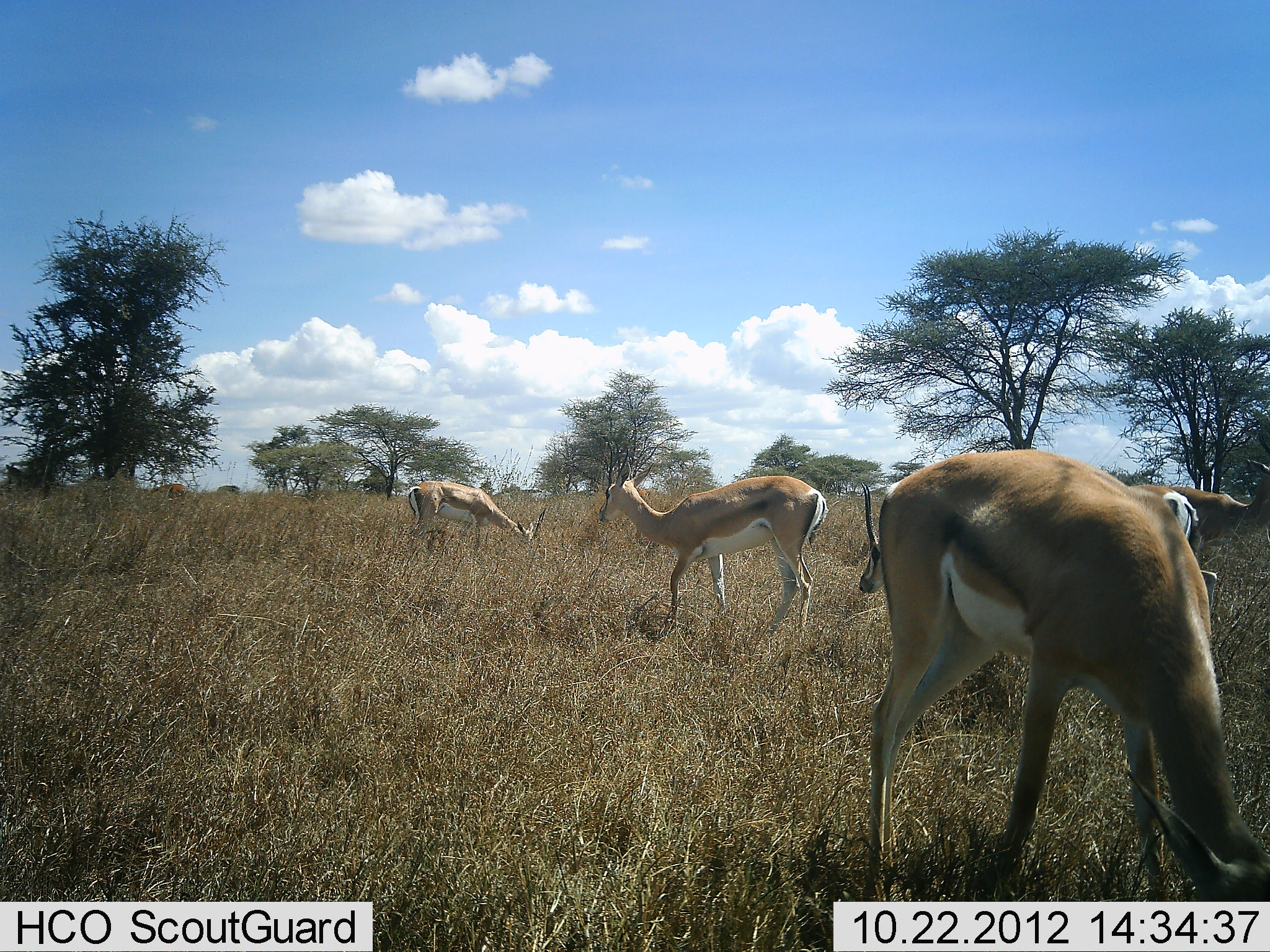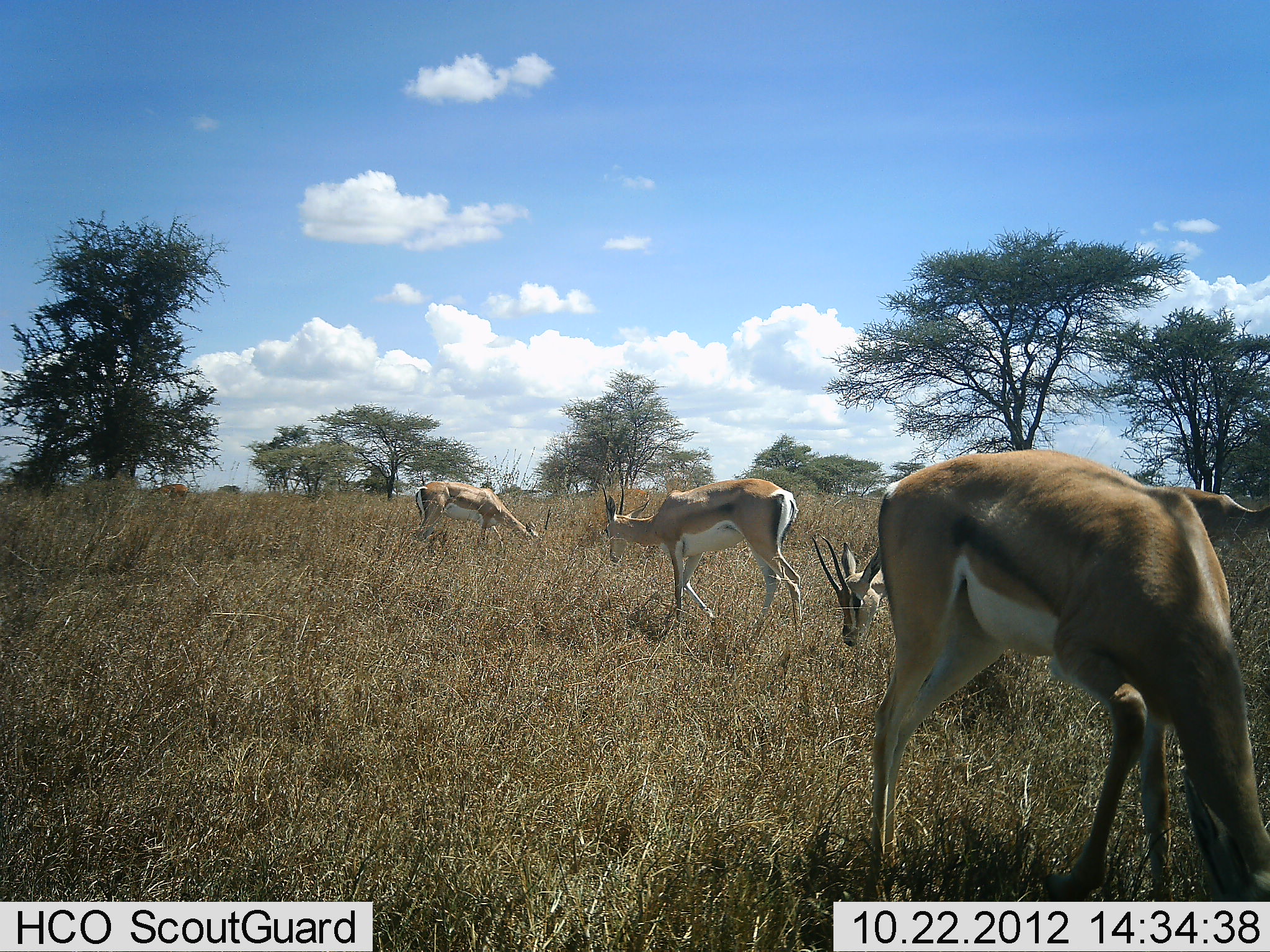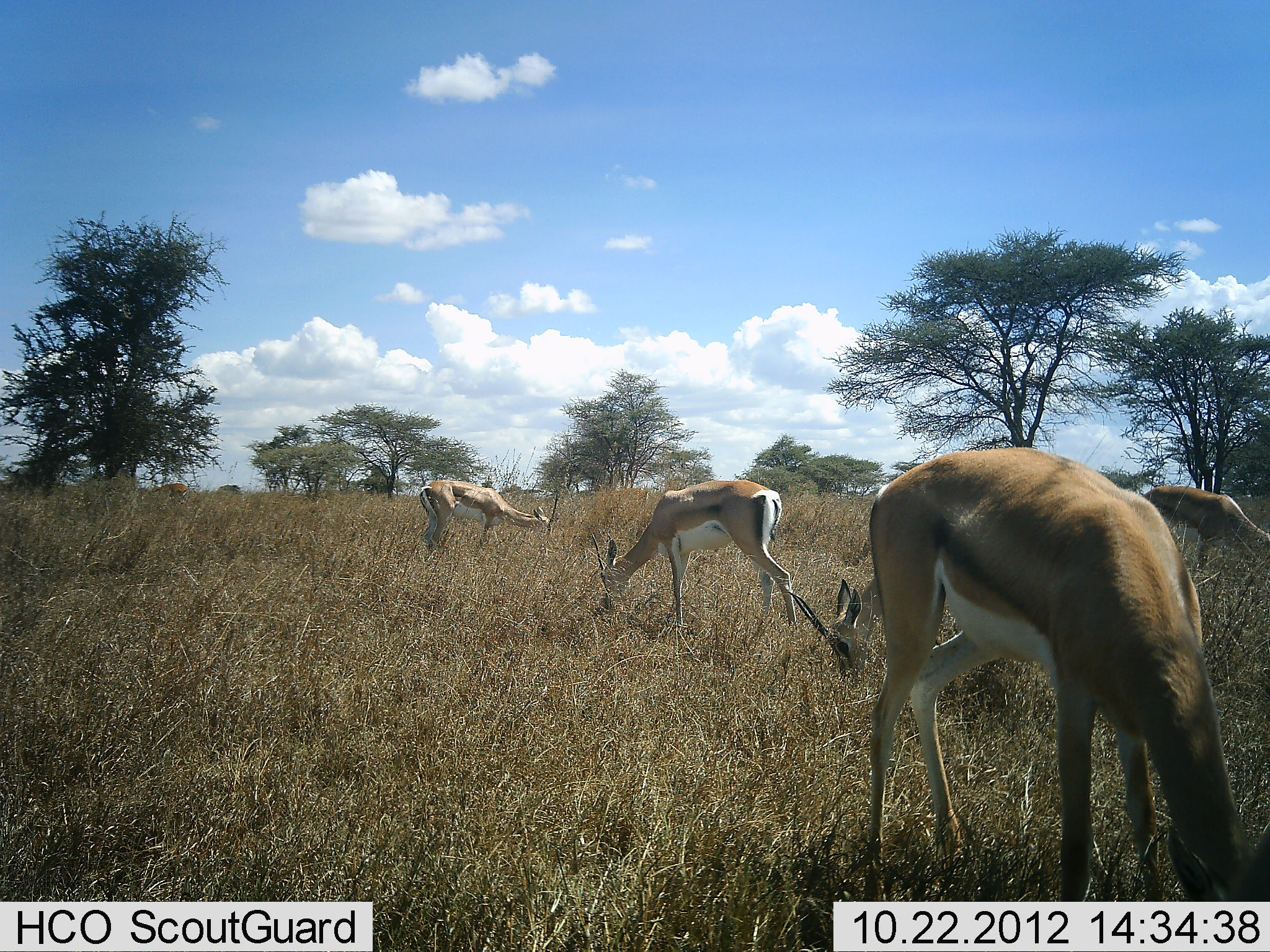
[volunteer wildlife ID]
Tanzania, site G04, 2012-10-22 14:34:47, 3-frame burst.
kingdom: Animalia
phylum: Chordata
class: Mammalia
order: Artiodactyla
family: Bovidae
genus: Nanger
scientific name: Nanger granti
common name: grant's gazelle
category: gazellegrants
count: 5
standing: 60%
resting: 0%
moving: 20%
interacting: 0%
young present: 10%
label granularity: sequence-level